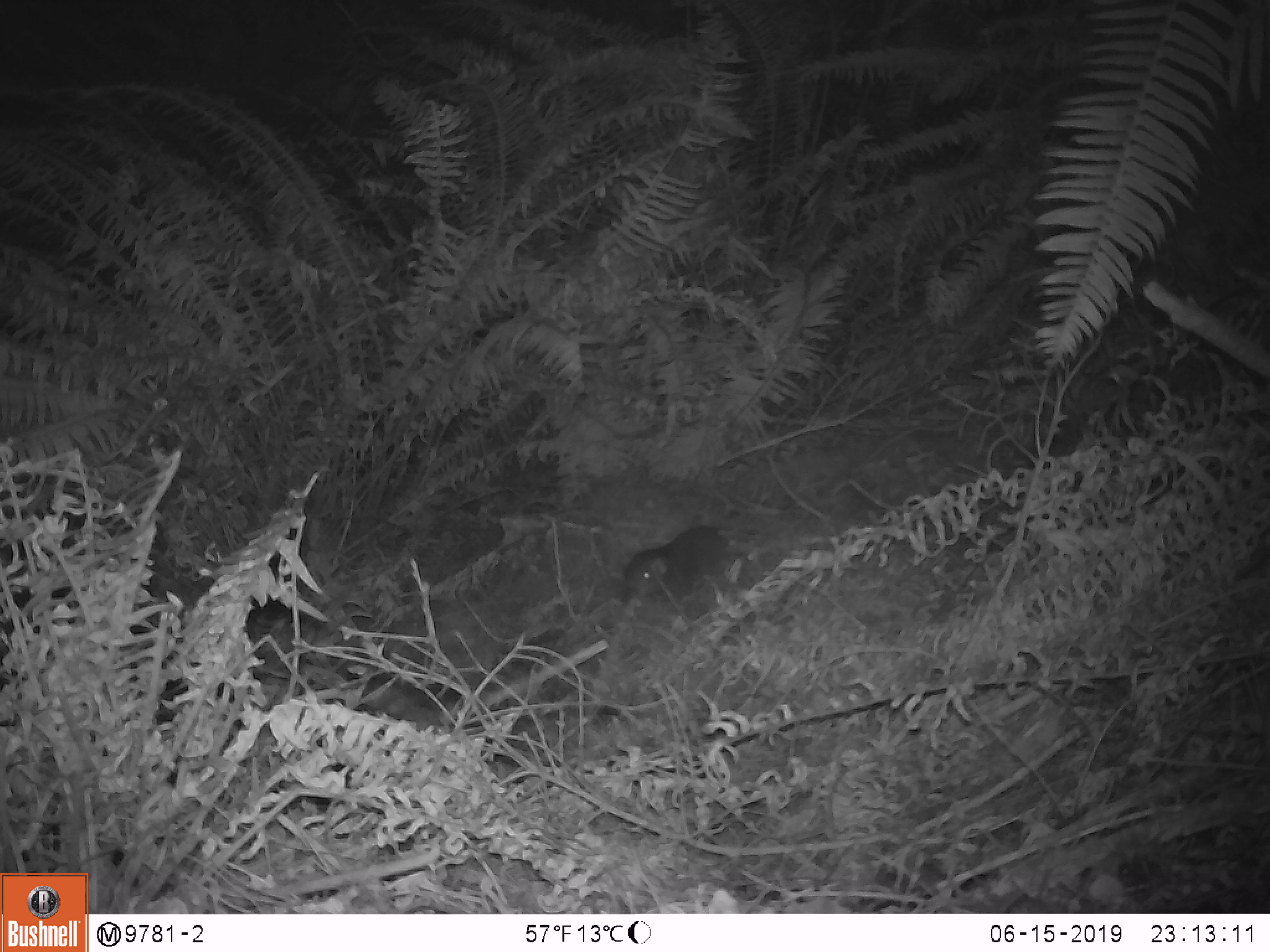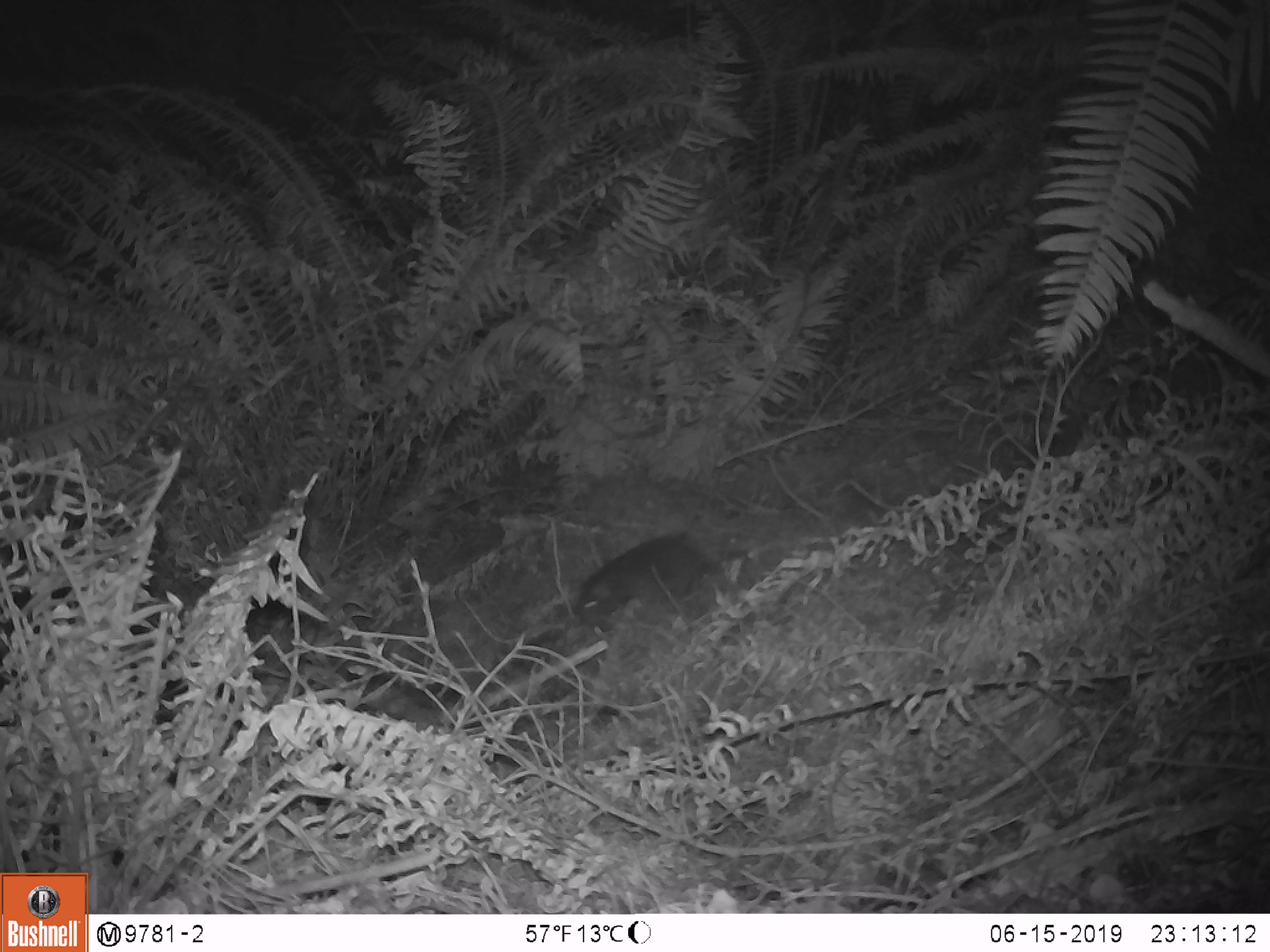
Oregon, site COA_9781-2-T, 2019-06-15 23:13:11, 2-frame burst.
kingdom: Animalia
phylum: Chordata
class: Mammalia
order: Rodentia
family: Aplodontiidae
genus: Aplodontia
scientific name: Aplodontia rufa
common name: mountain beaver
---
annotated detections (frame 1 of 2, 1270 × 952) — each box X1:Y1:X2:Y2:
mountain beaver: 614:525:732:608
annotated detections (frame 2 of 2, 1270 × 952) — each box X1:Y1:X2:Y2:
mountain beaver: 574:534:713:630